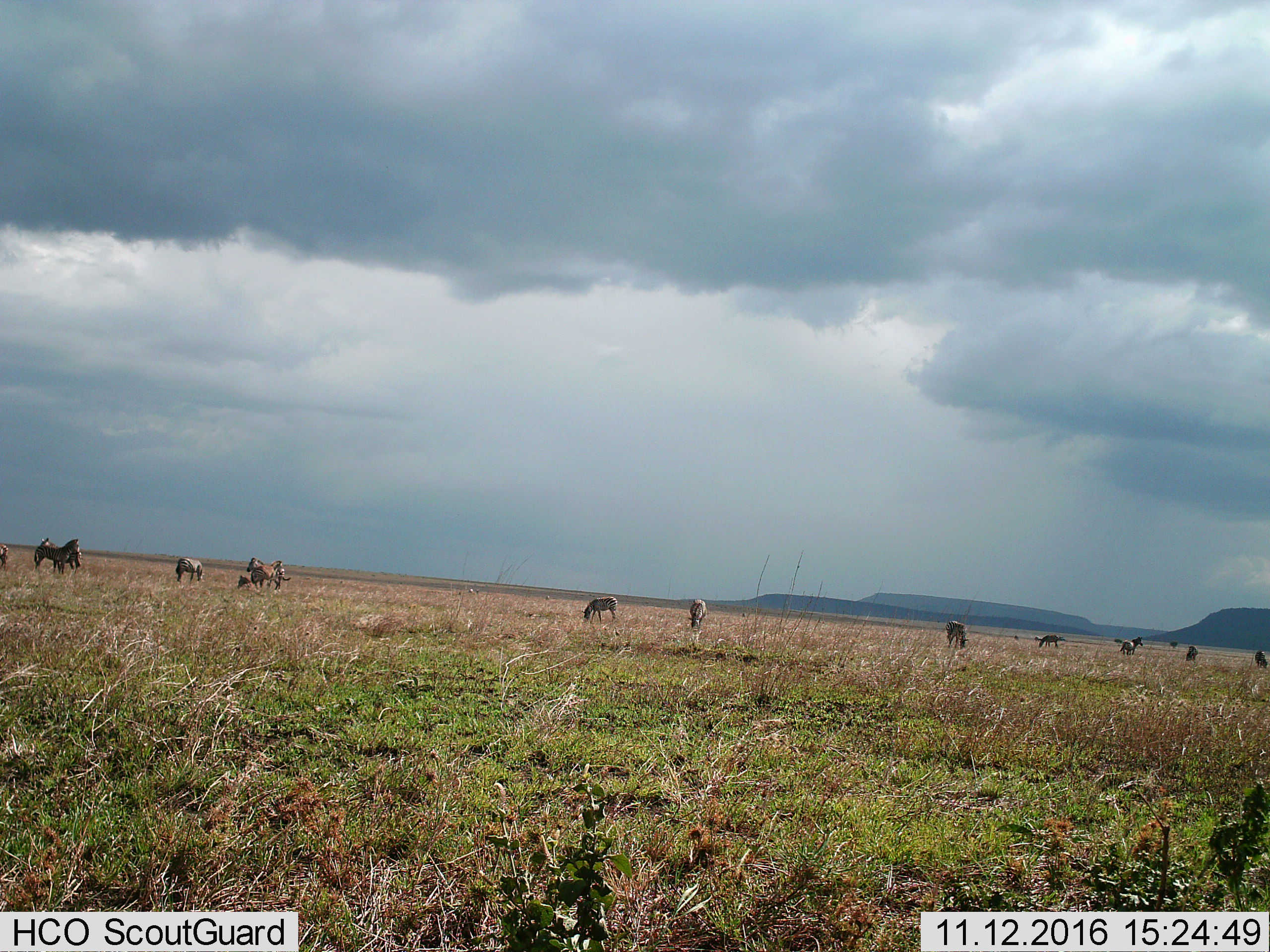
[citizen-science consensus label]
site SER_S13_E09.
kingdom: Animalia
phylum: Chordata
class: Mammalia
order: Perissodactyla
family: Equidae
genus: Equus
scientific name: Equus quagga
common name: plains zebra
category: zebraplains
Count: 11-50.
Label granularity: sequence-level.